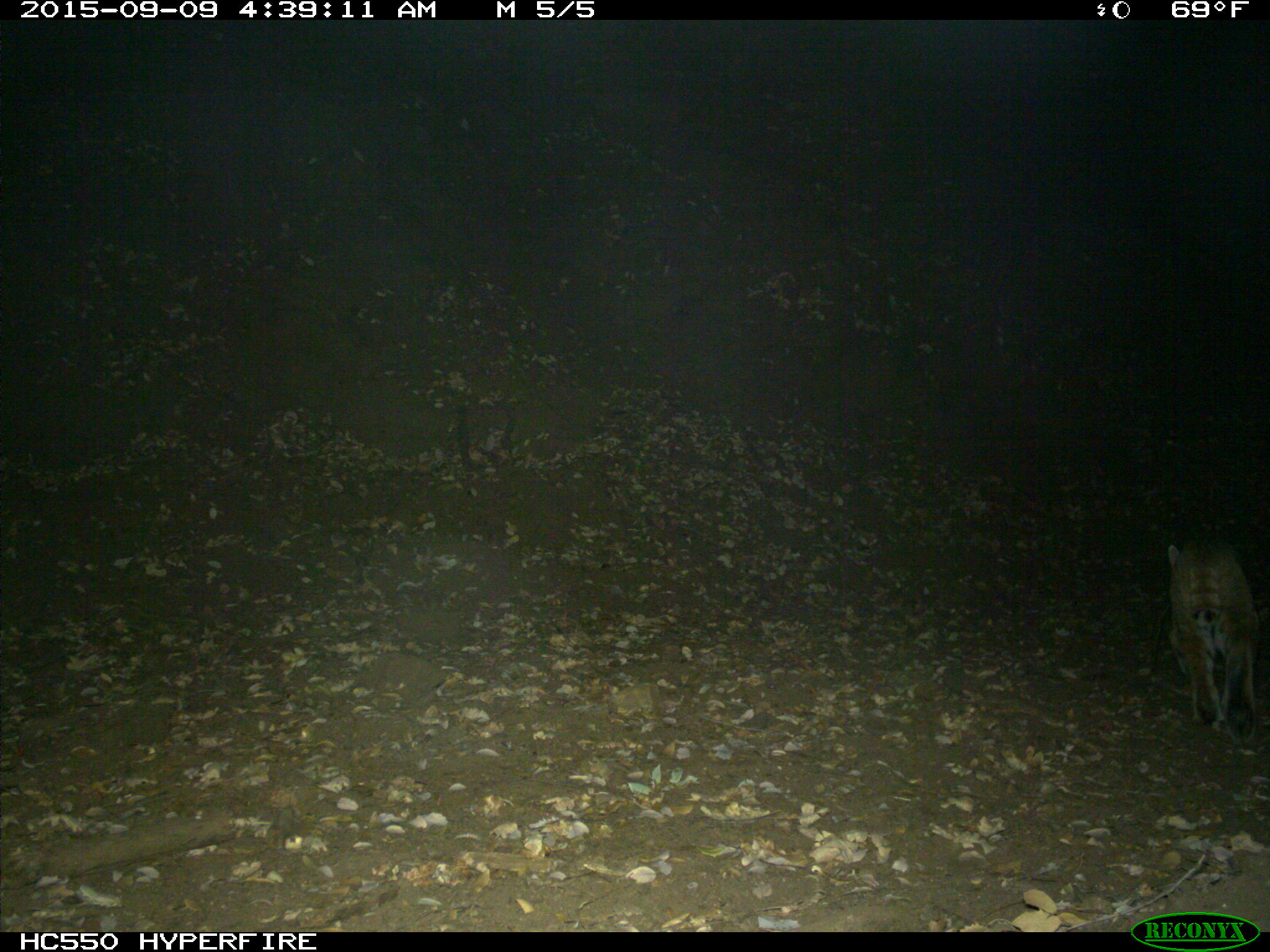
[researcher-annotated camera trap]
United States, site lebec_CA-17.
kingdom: Animalia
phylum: Chordata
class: Mammalia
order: Carnivora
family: Felidae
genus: Lynx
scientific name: Lynx rufus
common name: bobcat